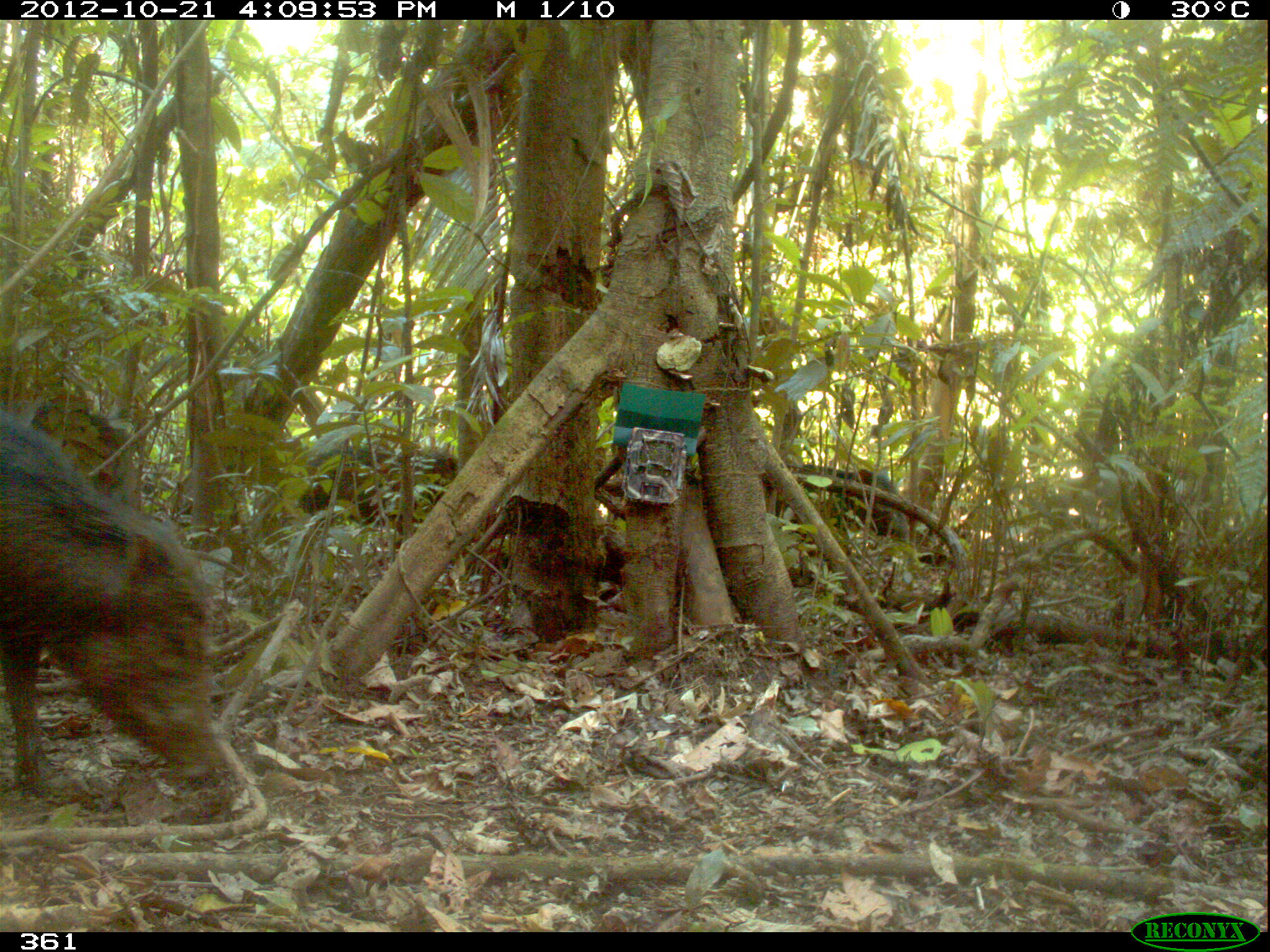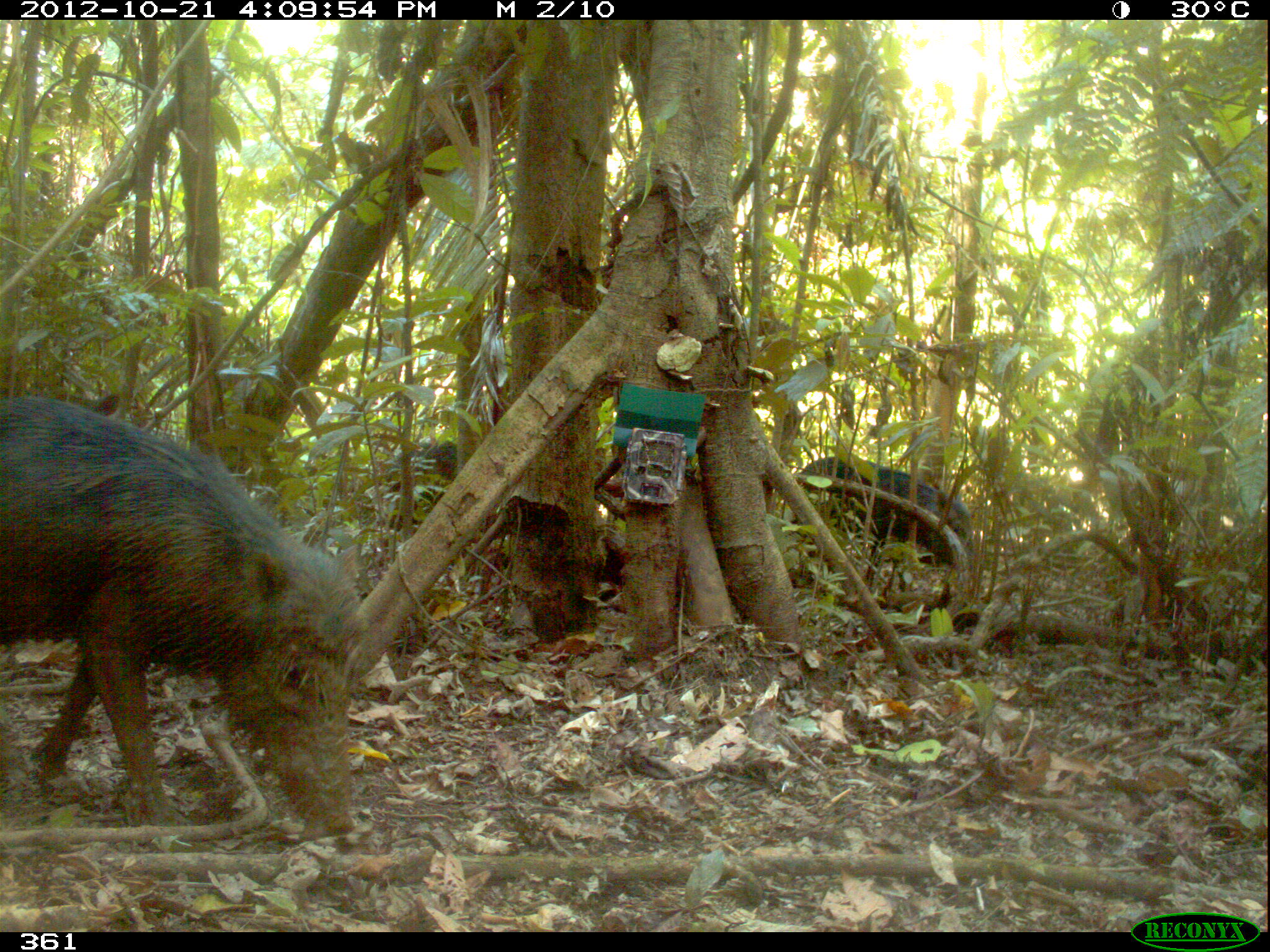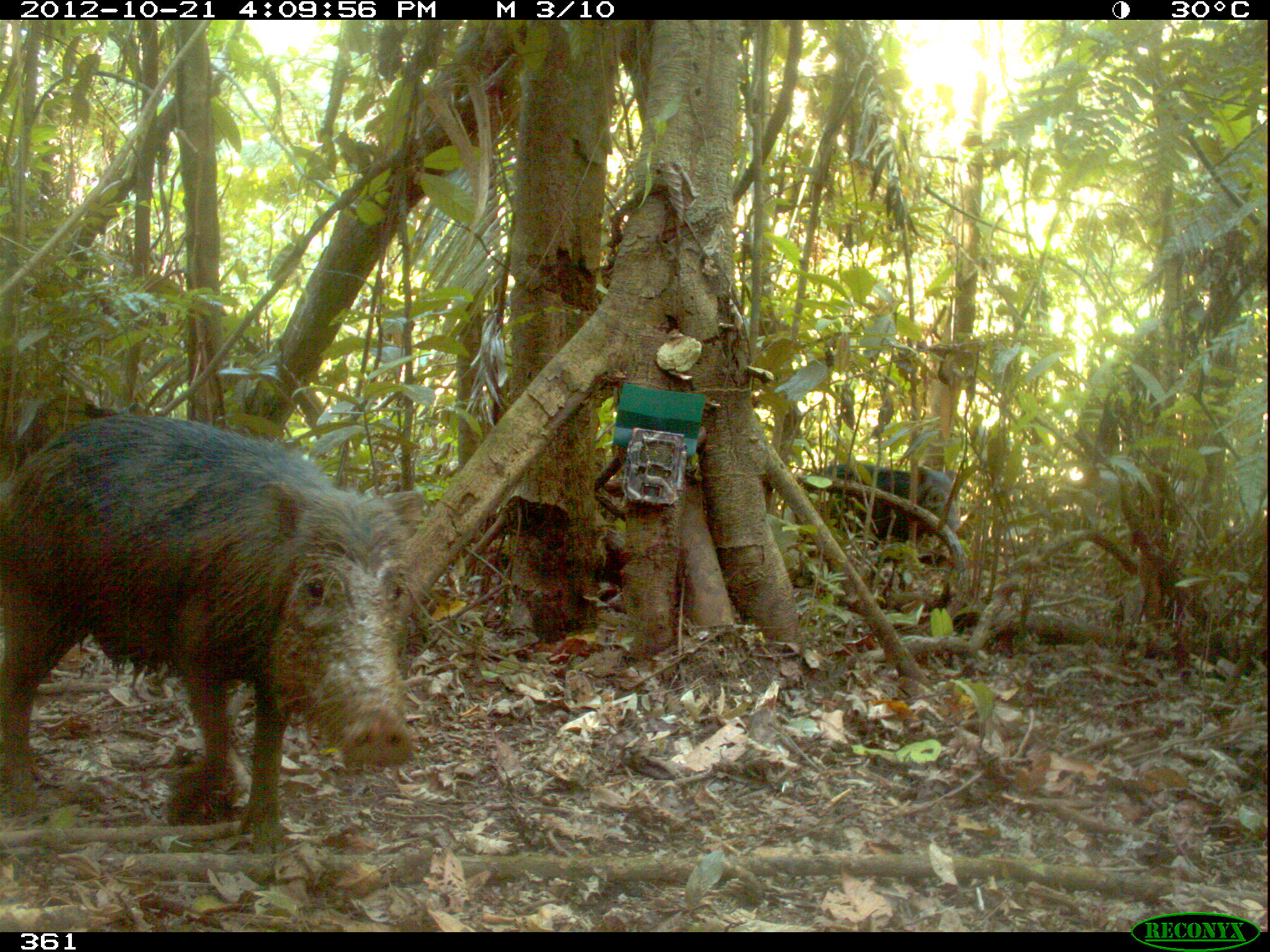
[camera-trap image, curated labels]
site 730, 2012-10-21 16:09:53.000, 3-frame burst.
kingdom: Animalia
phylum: Chordata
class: Mammalia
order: Artiodactyla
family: Tayassuidae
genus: Tayassu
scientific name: Tayassu pecari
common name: white-lipped peccary